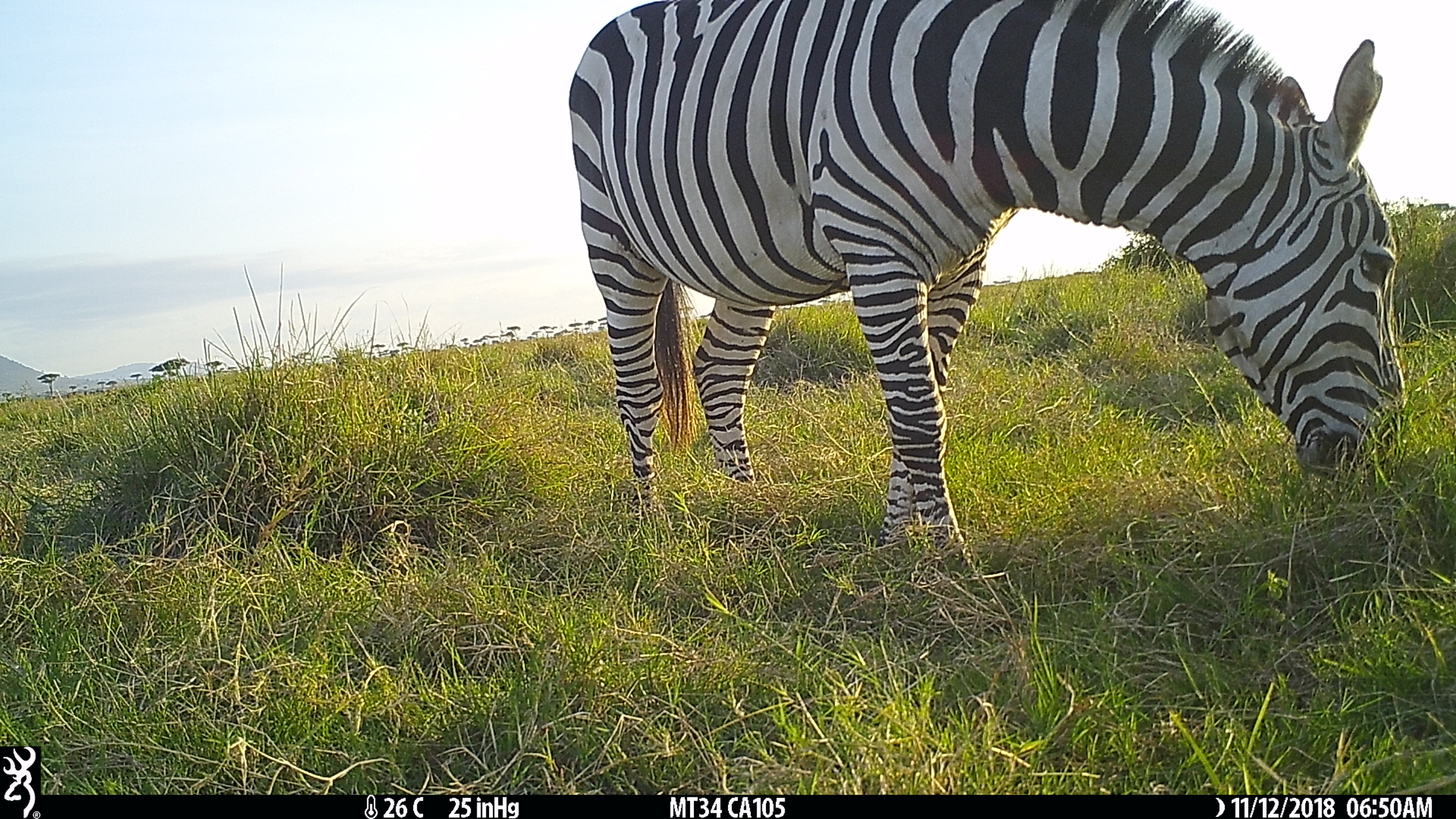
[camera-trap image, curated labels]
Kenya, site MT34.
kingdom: Animalia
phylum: Chordata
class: Mammalia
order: Perissodactyla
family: Equidae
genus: Equus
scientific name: Equus quagga burchellii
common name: burchell's zebra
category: zebra